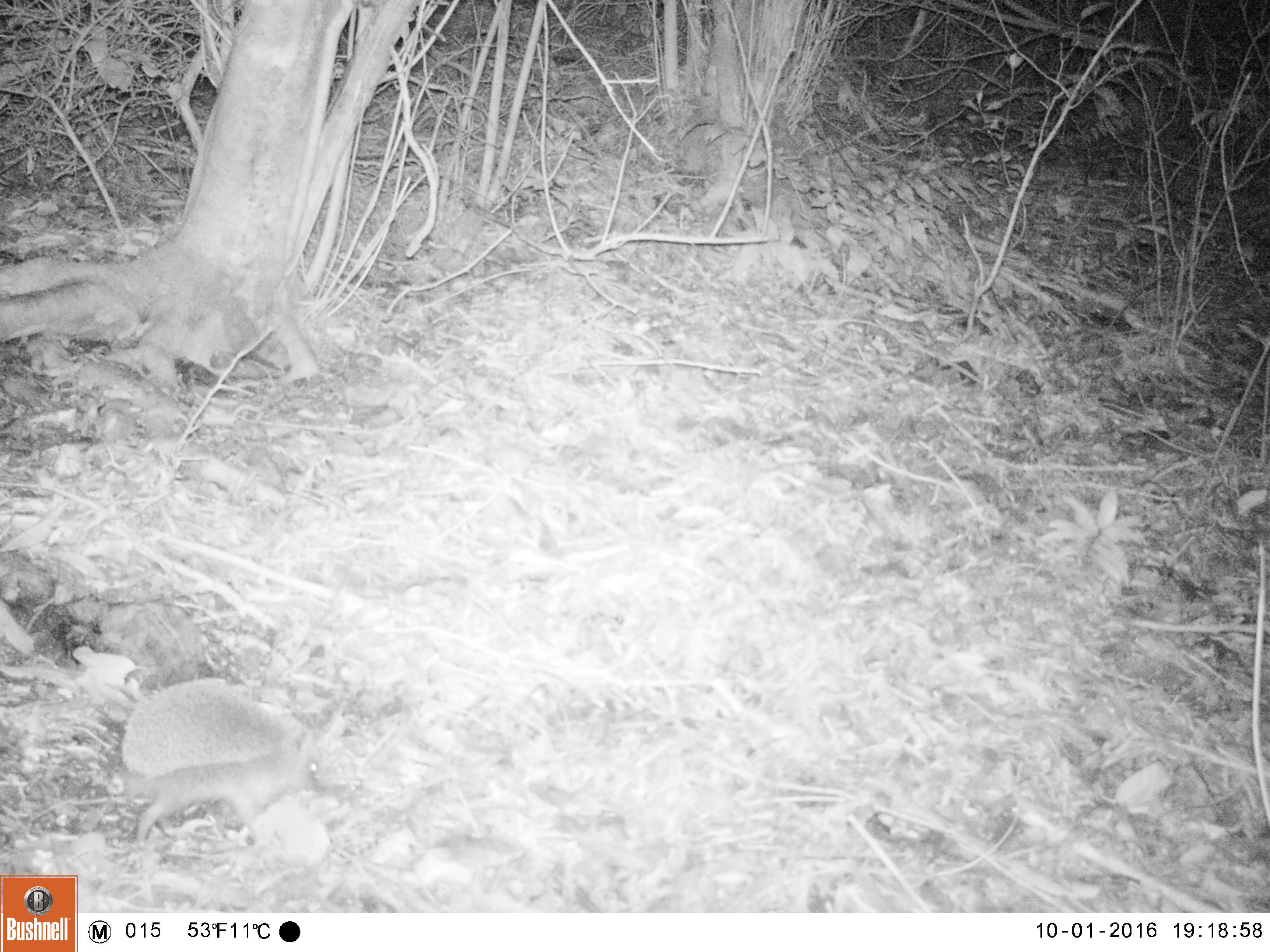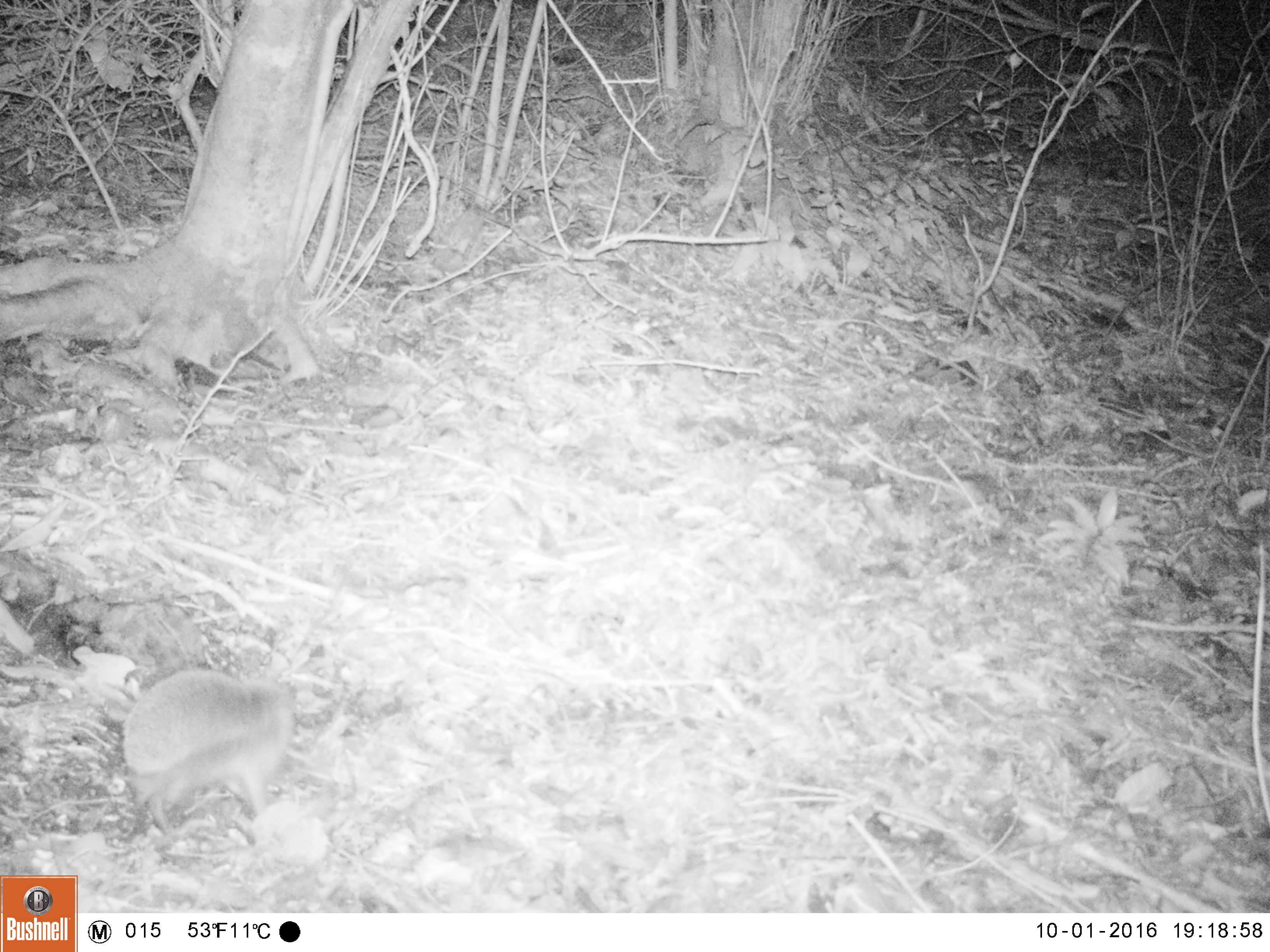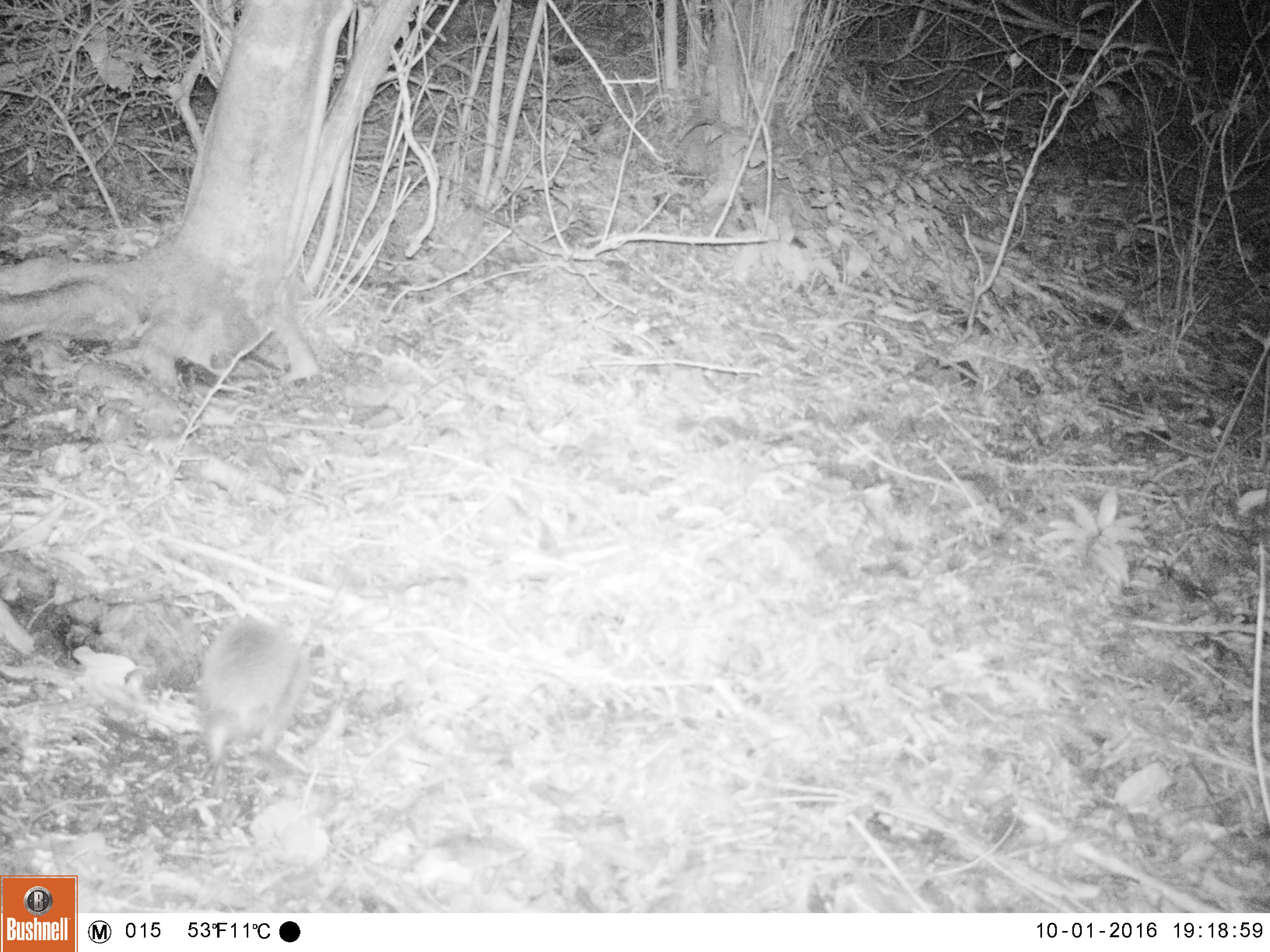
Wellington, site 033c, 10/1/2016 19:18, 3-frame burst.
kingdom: Animalia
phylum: Chordata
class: Mammalia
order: Eulipotyphla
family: Erinaceidae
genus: Erinaceus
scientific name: Erinaceus europaeus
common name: hedgehog